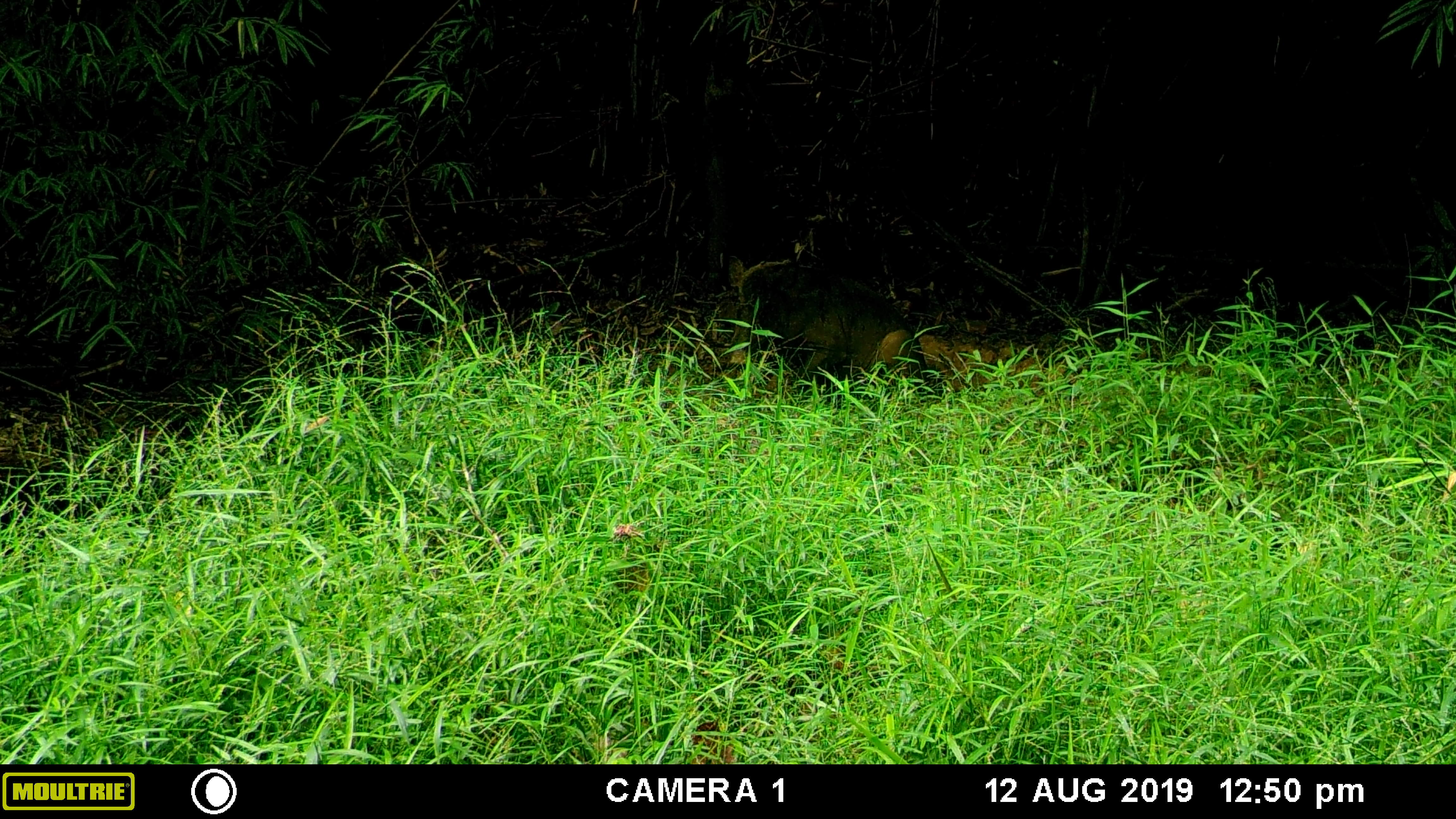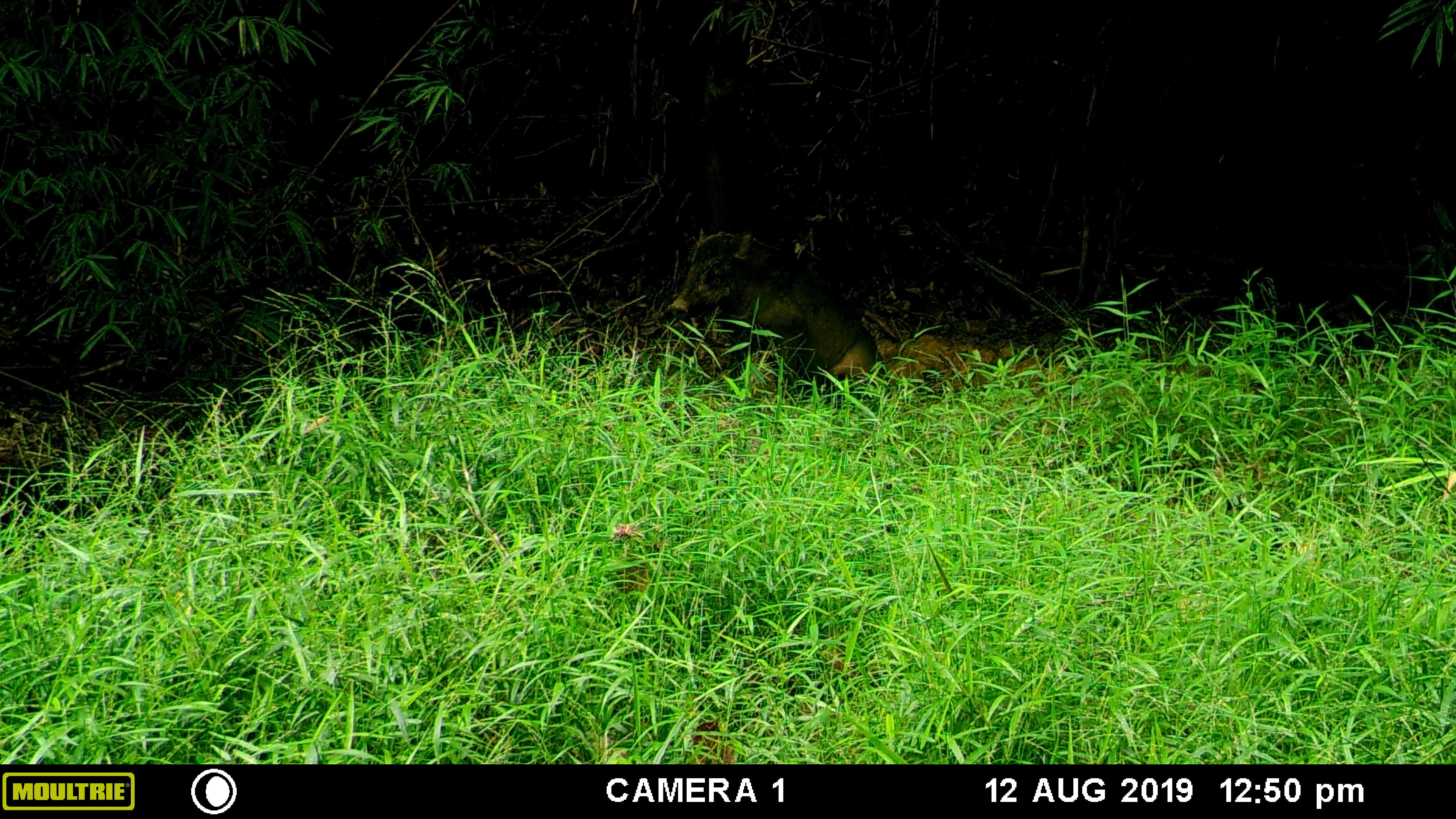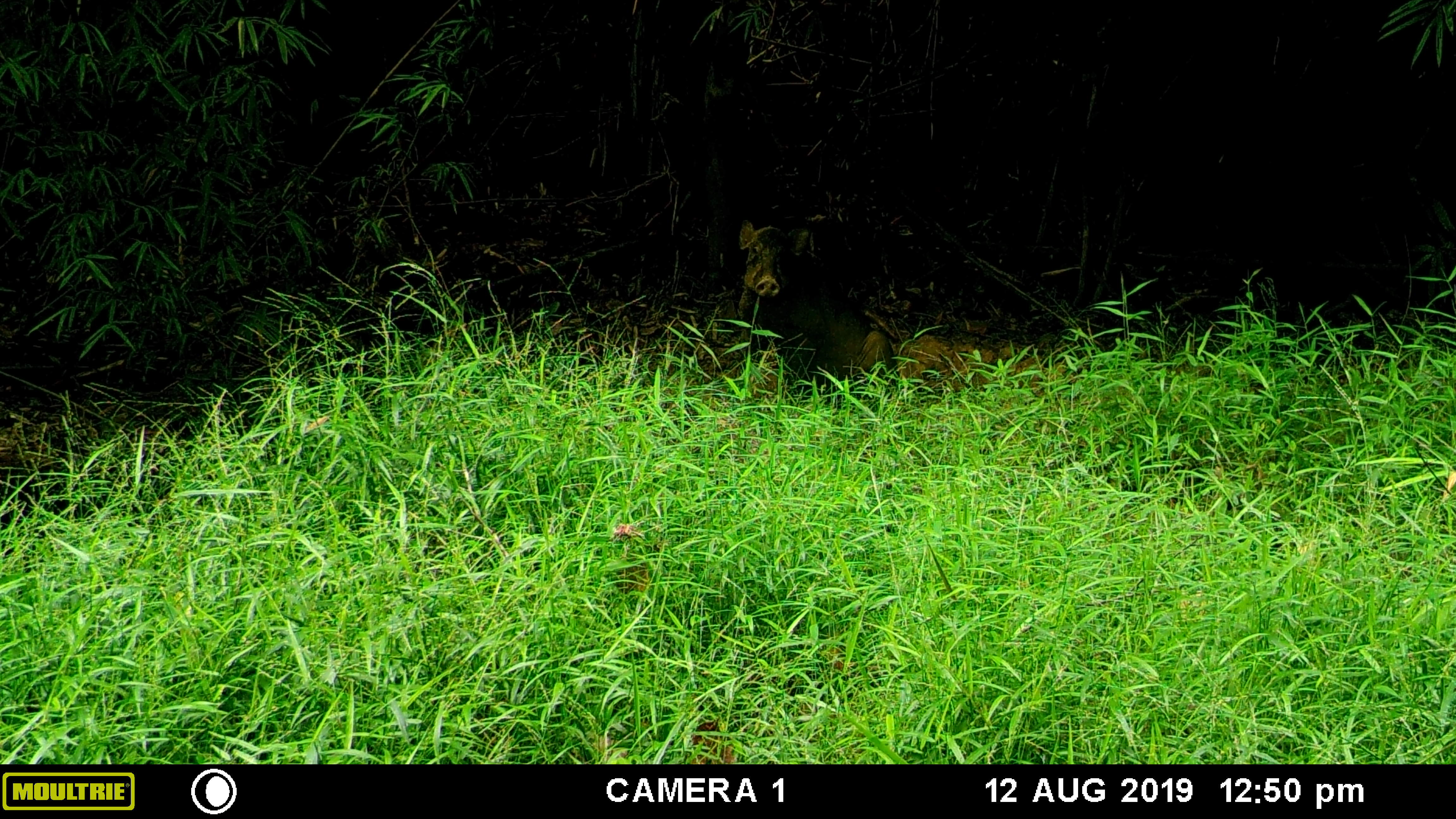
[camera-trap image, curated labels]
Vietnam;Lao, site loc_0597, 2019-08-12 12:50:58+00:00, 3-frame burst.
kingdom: Animalia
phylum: Chordata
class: Mammalia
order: Artiodactyla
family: Suidae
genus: Sus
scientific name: Sus scrofa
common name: eurasian wild pig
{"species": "eurasian wild pig (Sus scrofa)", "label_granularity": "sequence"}